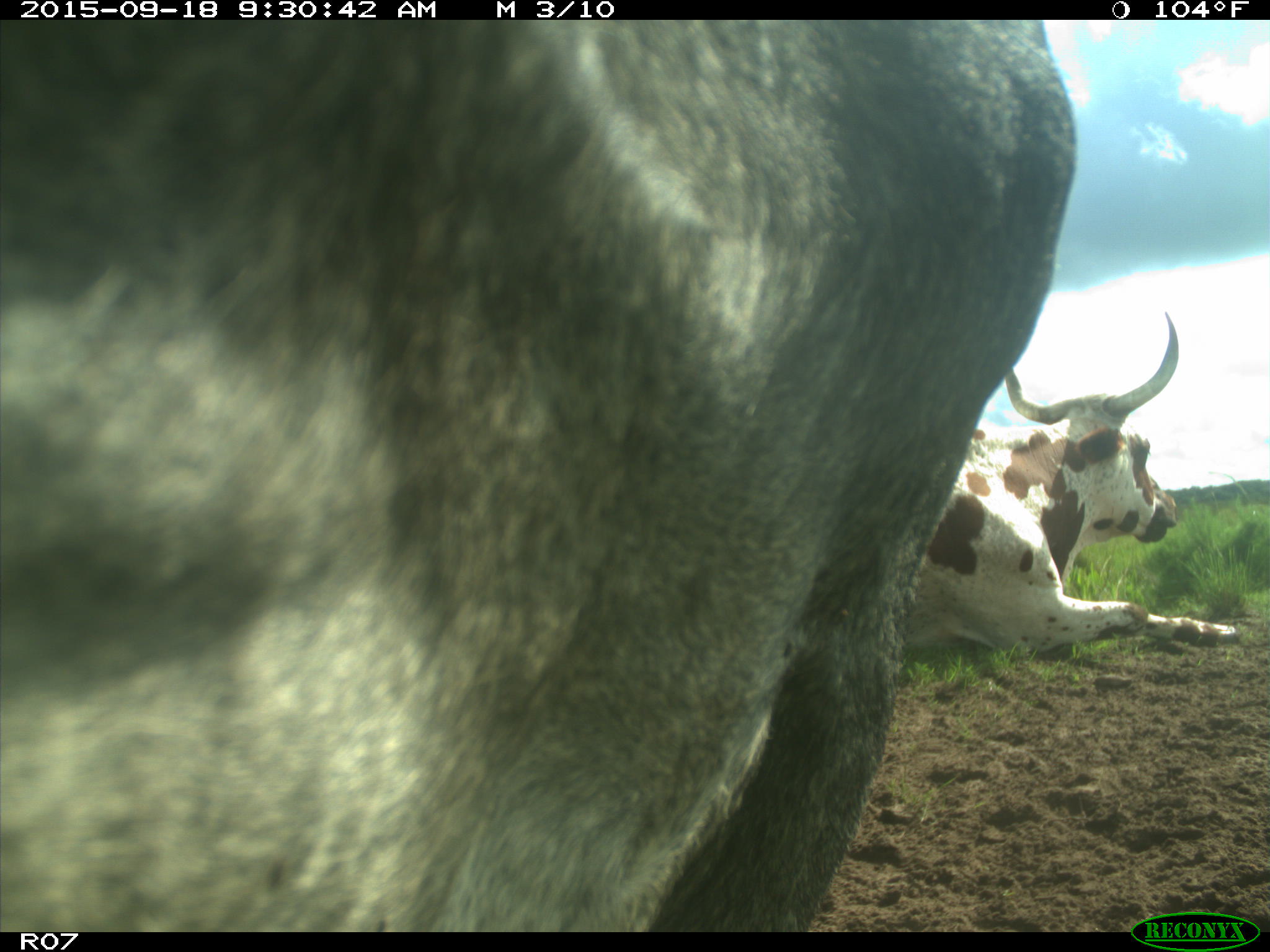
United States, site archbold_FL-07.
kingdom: Animalia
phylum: Chordata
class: Mammalia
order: Artiodactyla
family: Bovidae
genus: Bos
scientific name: Bos taurus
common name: domestic cow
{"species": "Bos taurus (domestic cow)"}